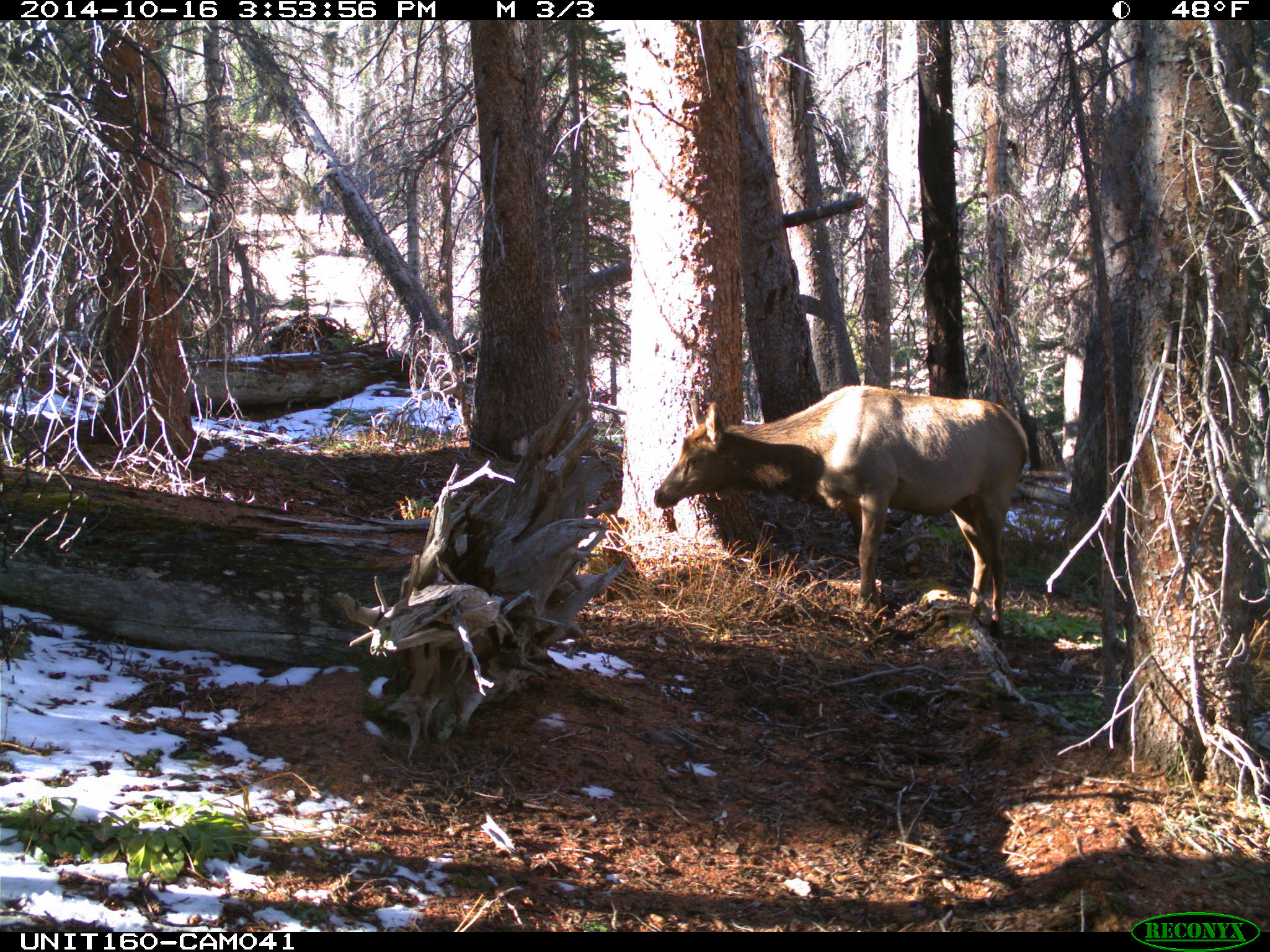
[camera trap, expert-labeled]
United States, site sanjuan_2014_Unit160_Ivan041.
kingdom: Animalia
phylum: Chordata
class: Mammalia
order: Artiodactyla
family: Cervidae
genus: Cervus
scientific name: Cervus elaphus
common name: red deer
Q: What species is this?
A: Cervus elaphus (red deer).